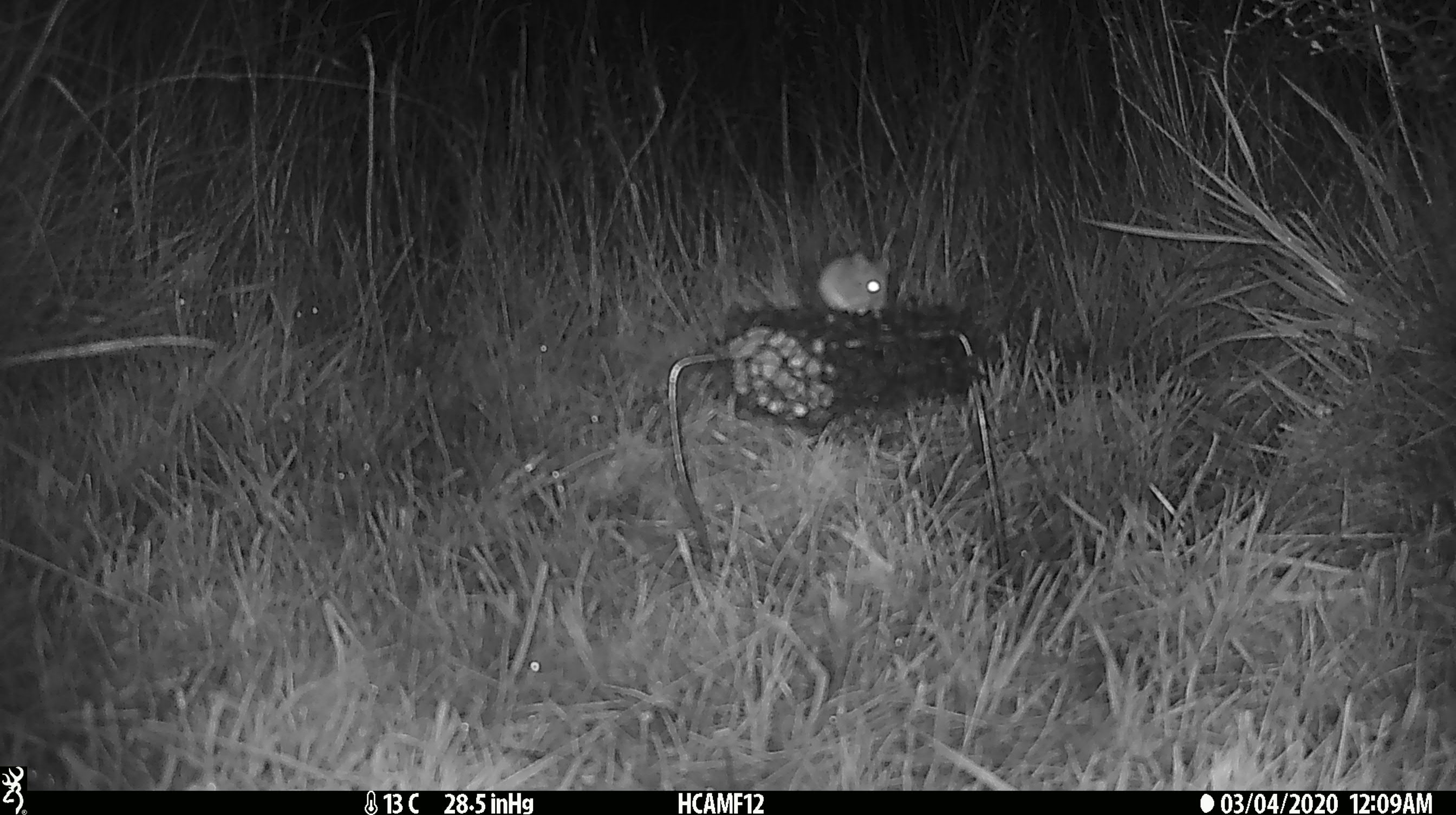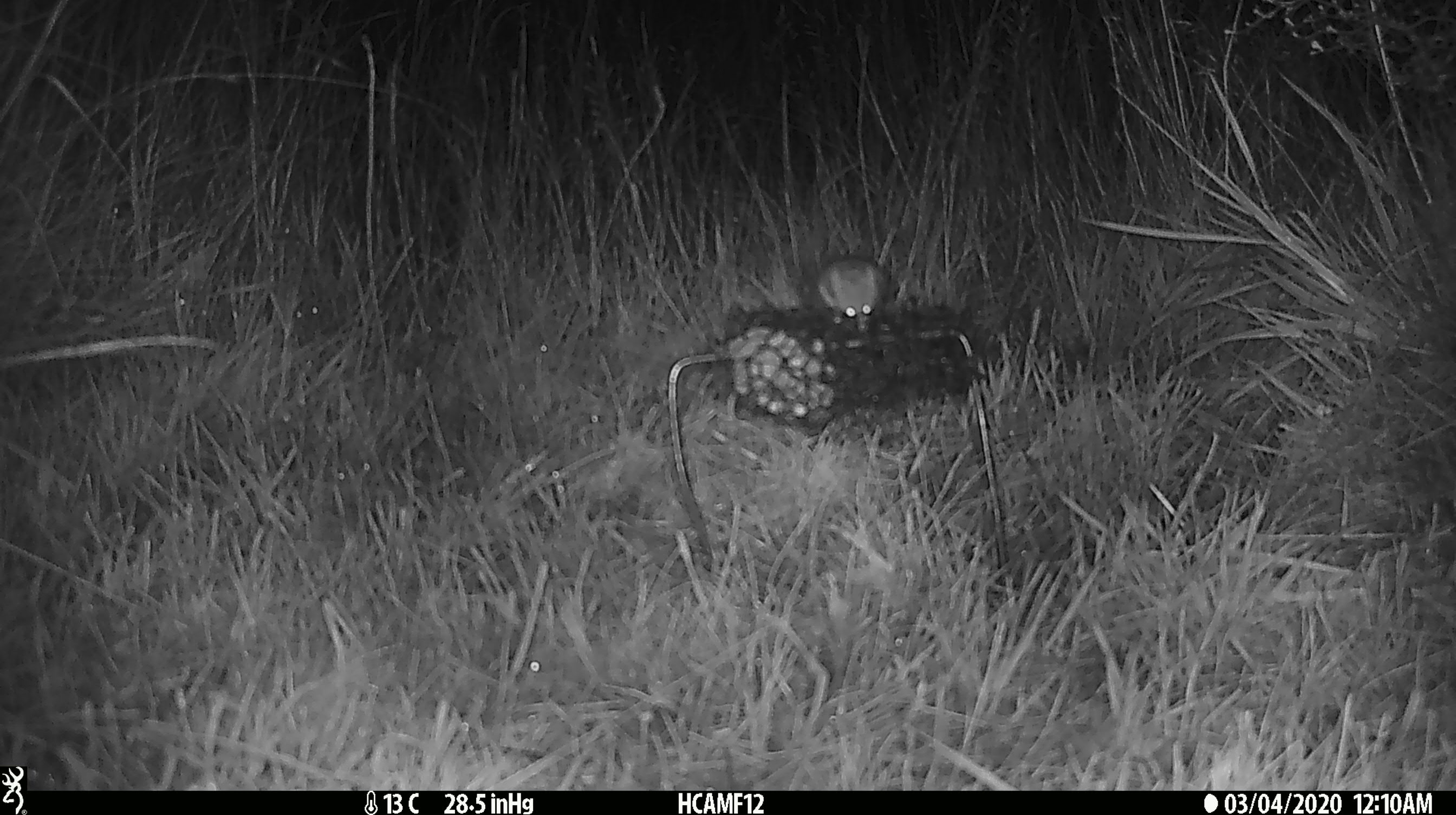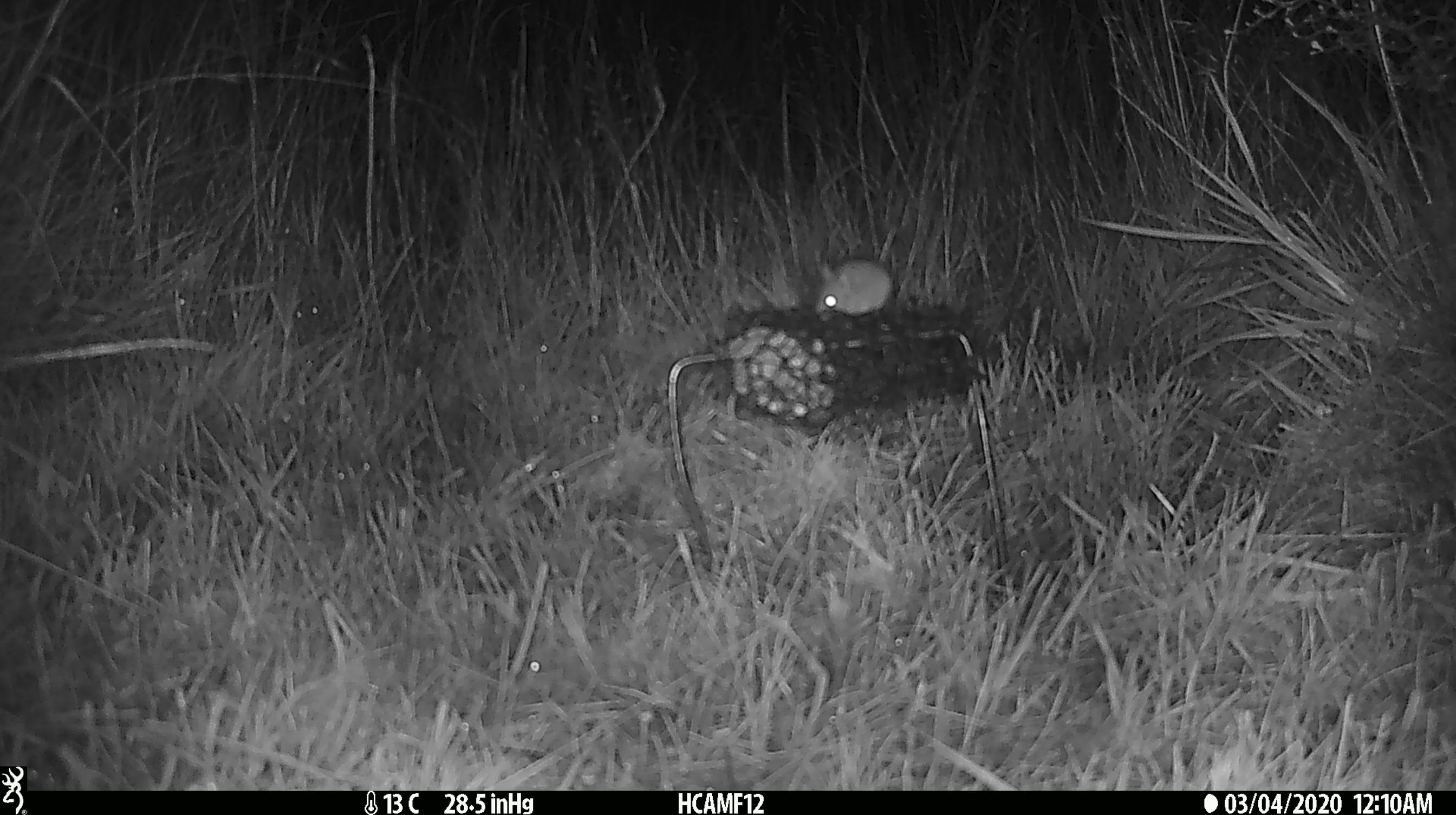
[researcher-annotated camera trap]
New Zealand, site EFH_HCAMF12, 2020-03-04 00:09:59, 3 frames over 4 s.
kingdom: Animalia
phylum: Chordata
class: Mammalia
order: Rodentia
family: Muridae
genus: Mus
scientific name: Mus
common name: mouse